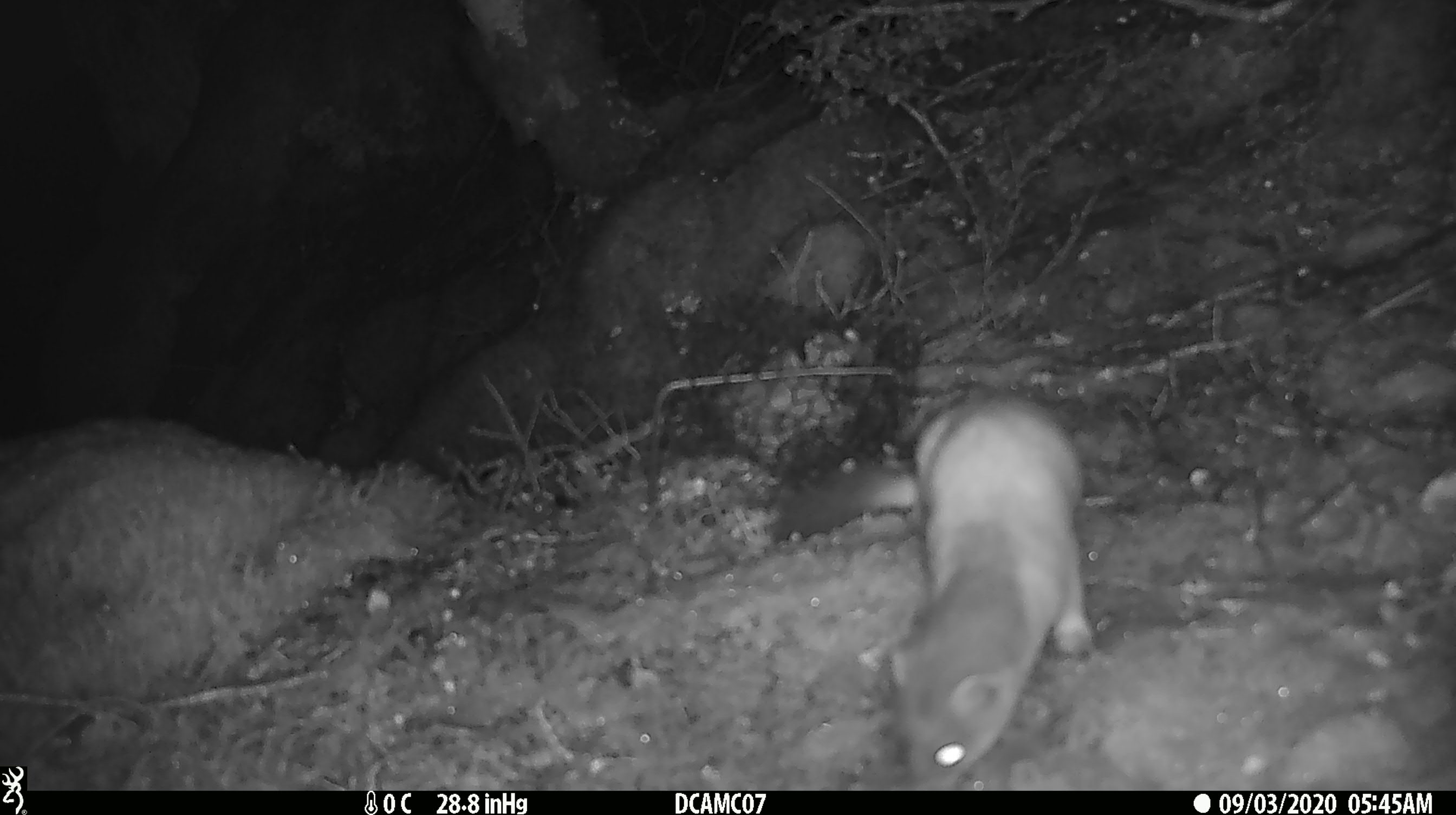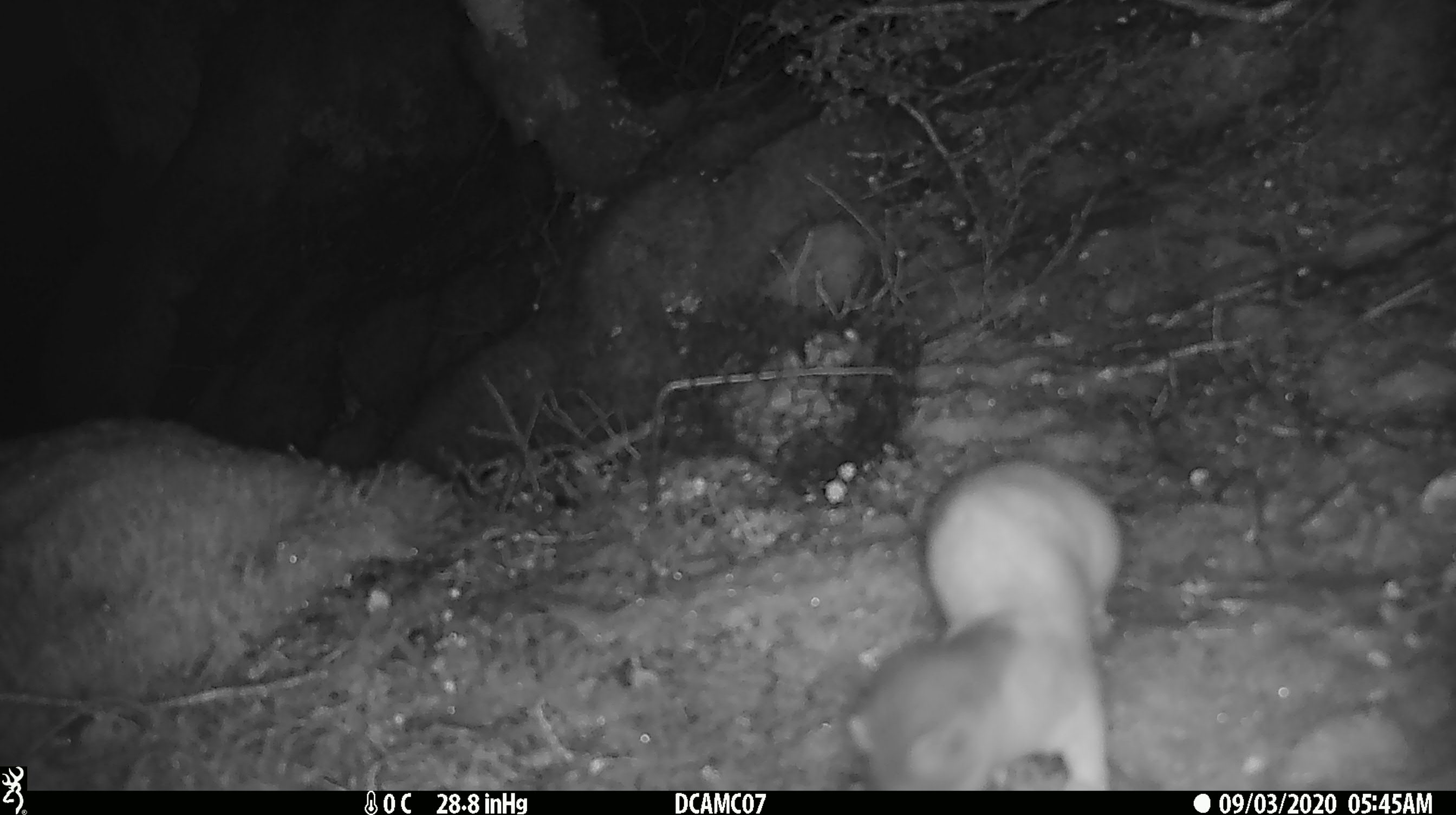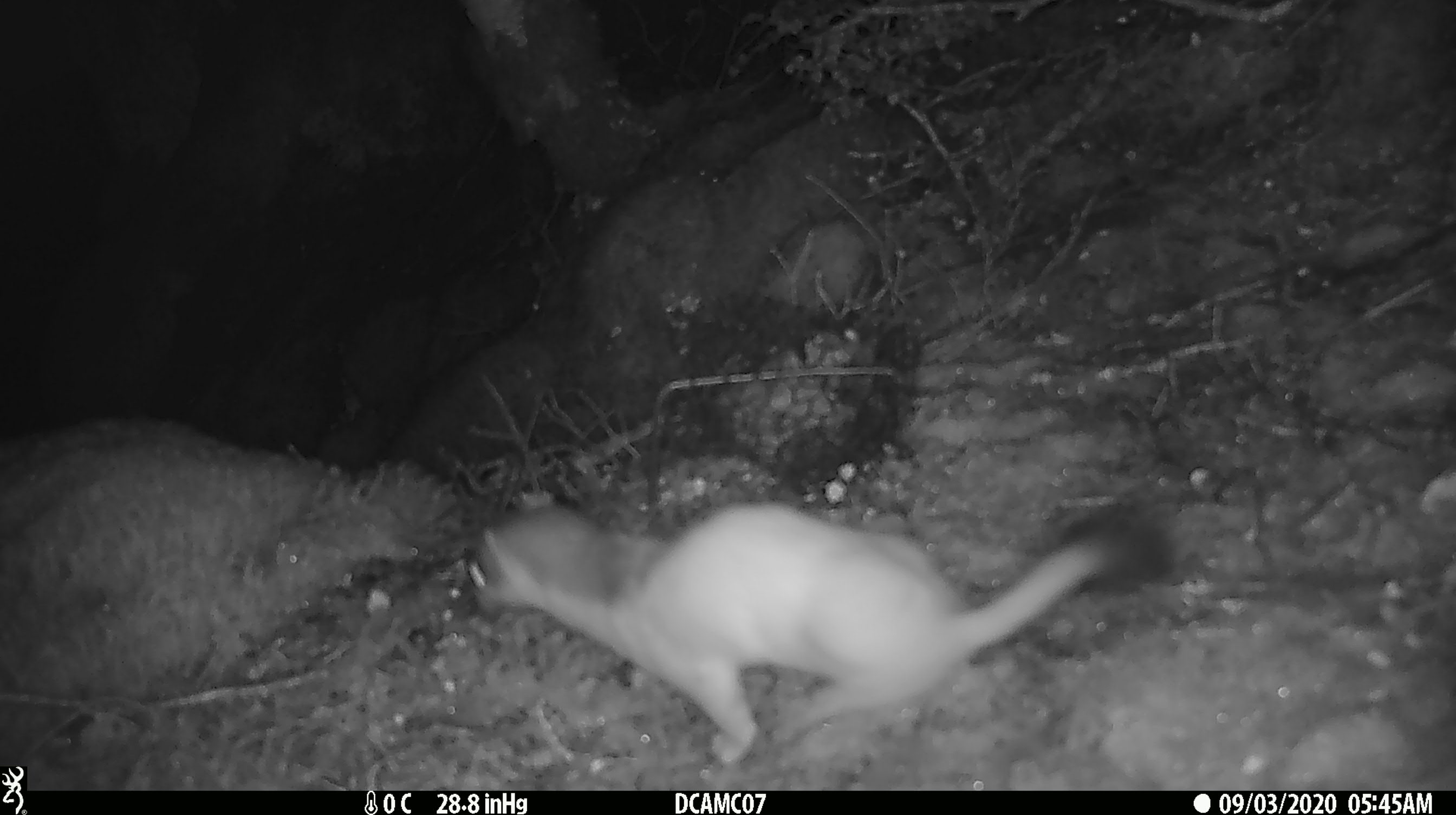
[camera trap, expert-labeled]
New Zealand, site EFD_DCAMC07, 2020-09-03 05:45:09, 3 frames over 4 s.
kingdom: Animalia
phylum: Chordata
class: Mammalia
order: Carnivora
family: Mustelidae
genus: Mustela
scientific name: Mustela erminea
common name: stoat